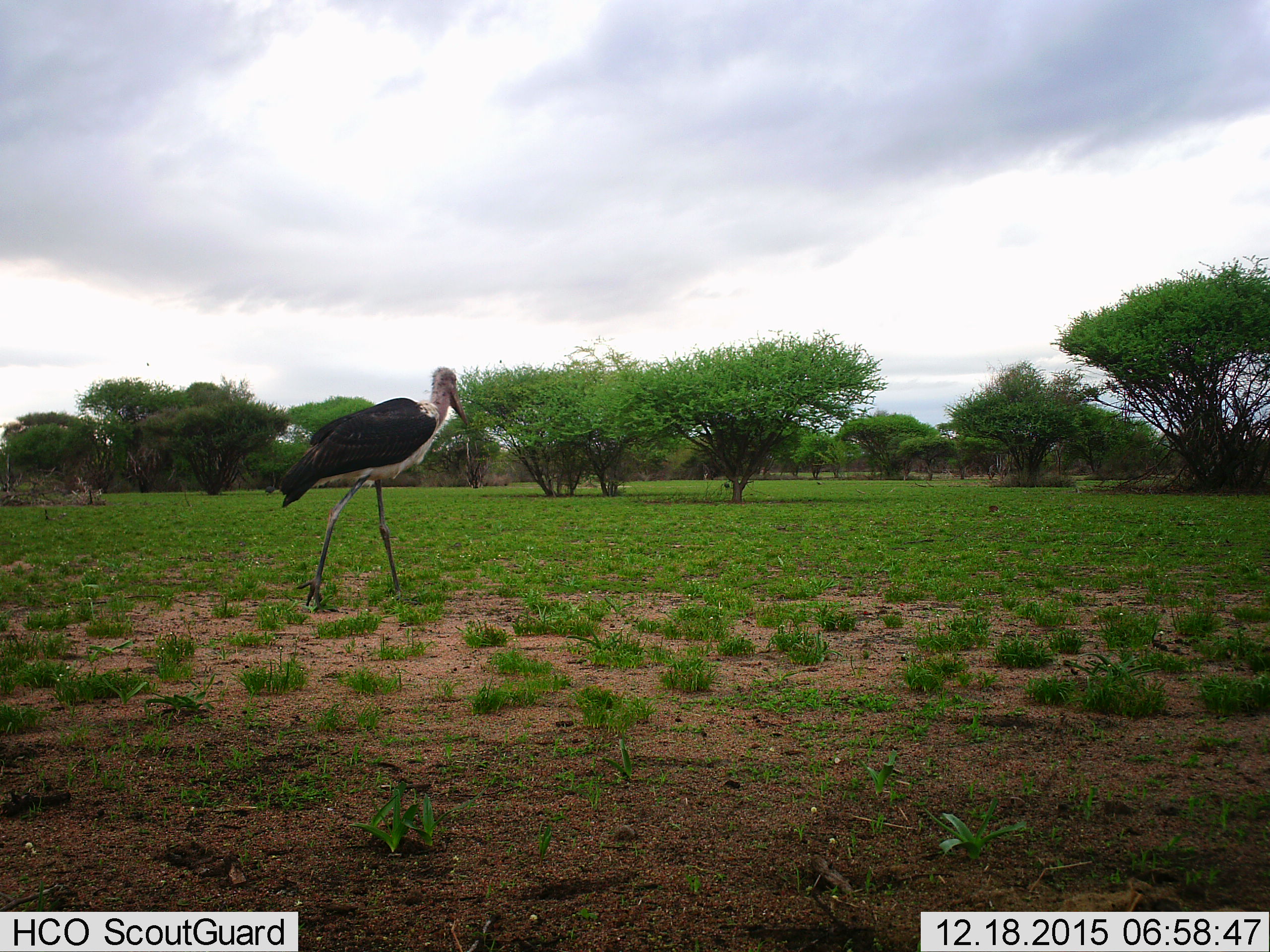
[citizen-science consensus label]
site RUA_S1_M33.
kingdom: Animalia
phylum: Chordata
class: Aves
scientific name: Aves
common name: bird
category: birdother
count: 1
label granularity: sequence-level